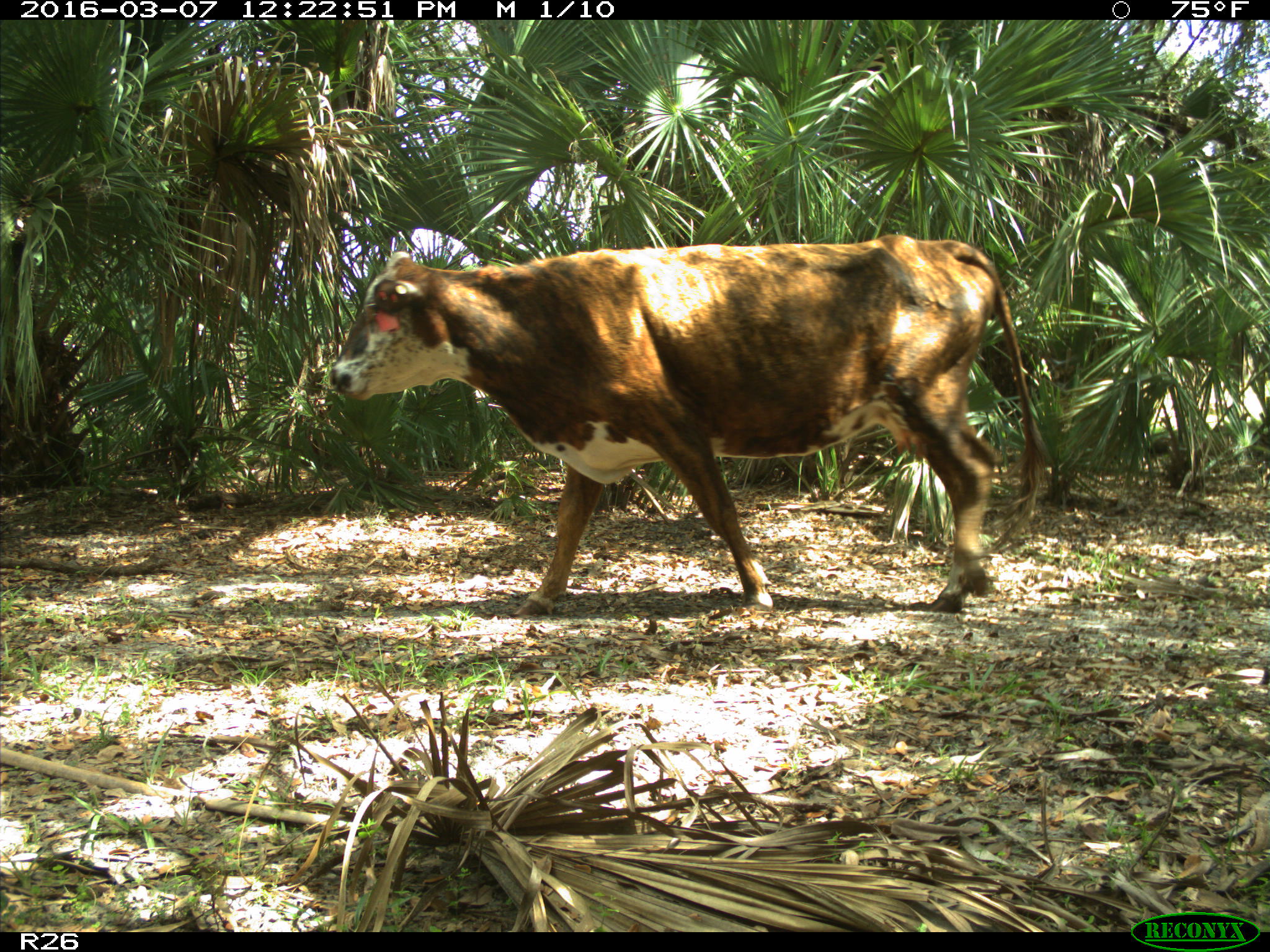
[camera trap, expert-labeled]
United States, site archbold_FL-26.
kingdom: Animalia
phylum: Chordata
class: Mammalia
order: Artiodactyla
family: Bovidae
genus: Bos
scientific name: Bos taurus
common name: domestic cow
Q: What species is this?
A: Bos taurus (domestic cow).